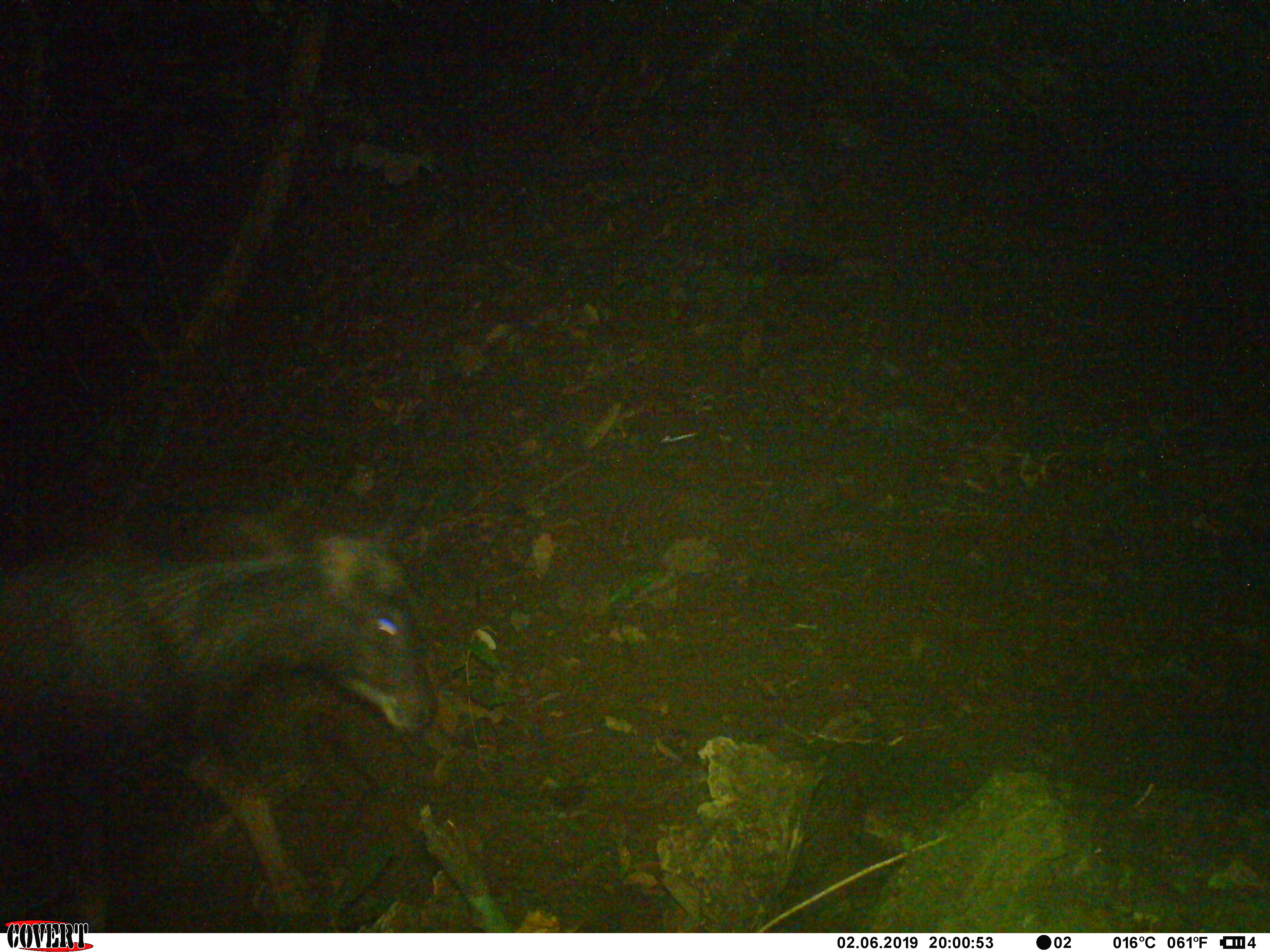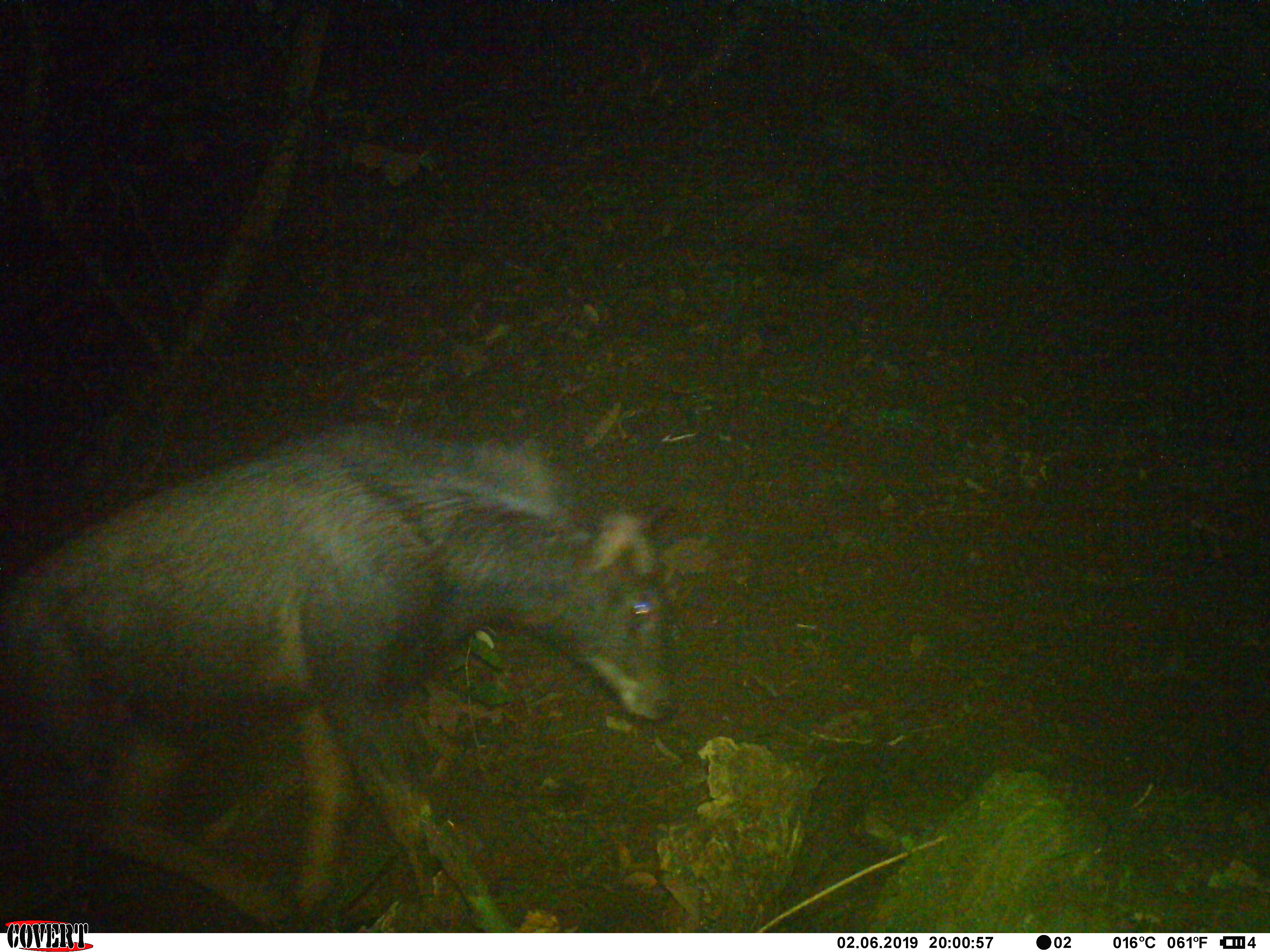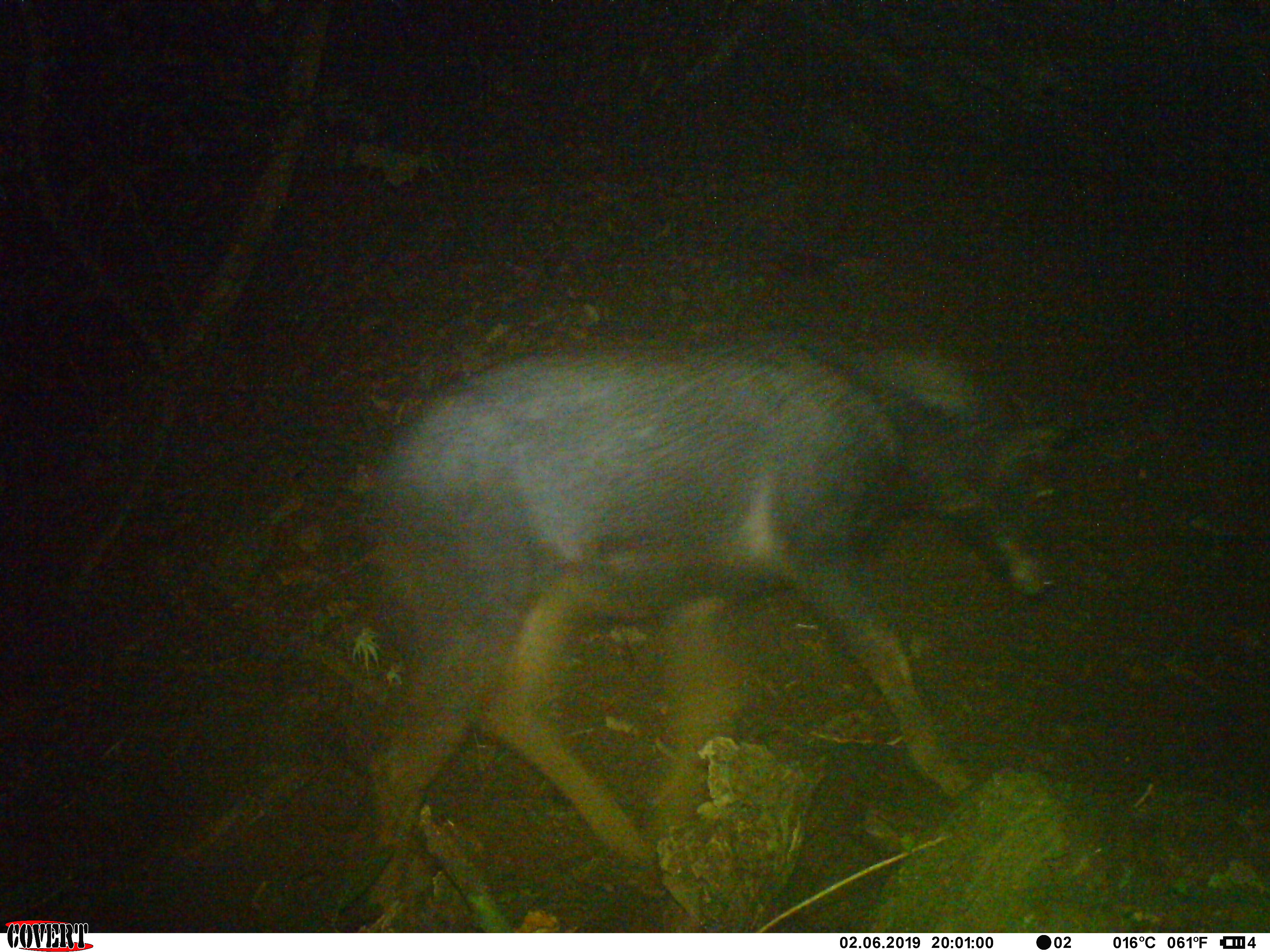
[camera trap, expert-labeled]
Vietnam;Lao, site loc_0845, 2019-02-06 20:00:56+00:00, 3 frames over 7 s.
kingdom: Animalia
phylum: Chordata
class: Mammalia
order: Artiodactyla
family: Bovidae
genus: Capricornis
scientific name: Capricornis sumatraensis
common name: chinese serow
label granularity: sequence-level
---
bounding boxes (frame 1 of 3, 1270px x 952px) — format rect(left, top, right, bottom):
chinese serow: rect(0, 529, 437, 932)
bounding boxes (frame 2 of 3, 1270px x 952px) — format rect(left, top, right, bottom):
chinese serow: rect(0, 416, 671, 932)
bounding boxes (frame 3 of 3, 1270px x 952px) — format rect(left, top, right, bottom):
chinese serow: rect(333, 335, 1059, 932)